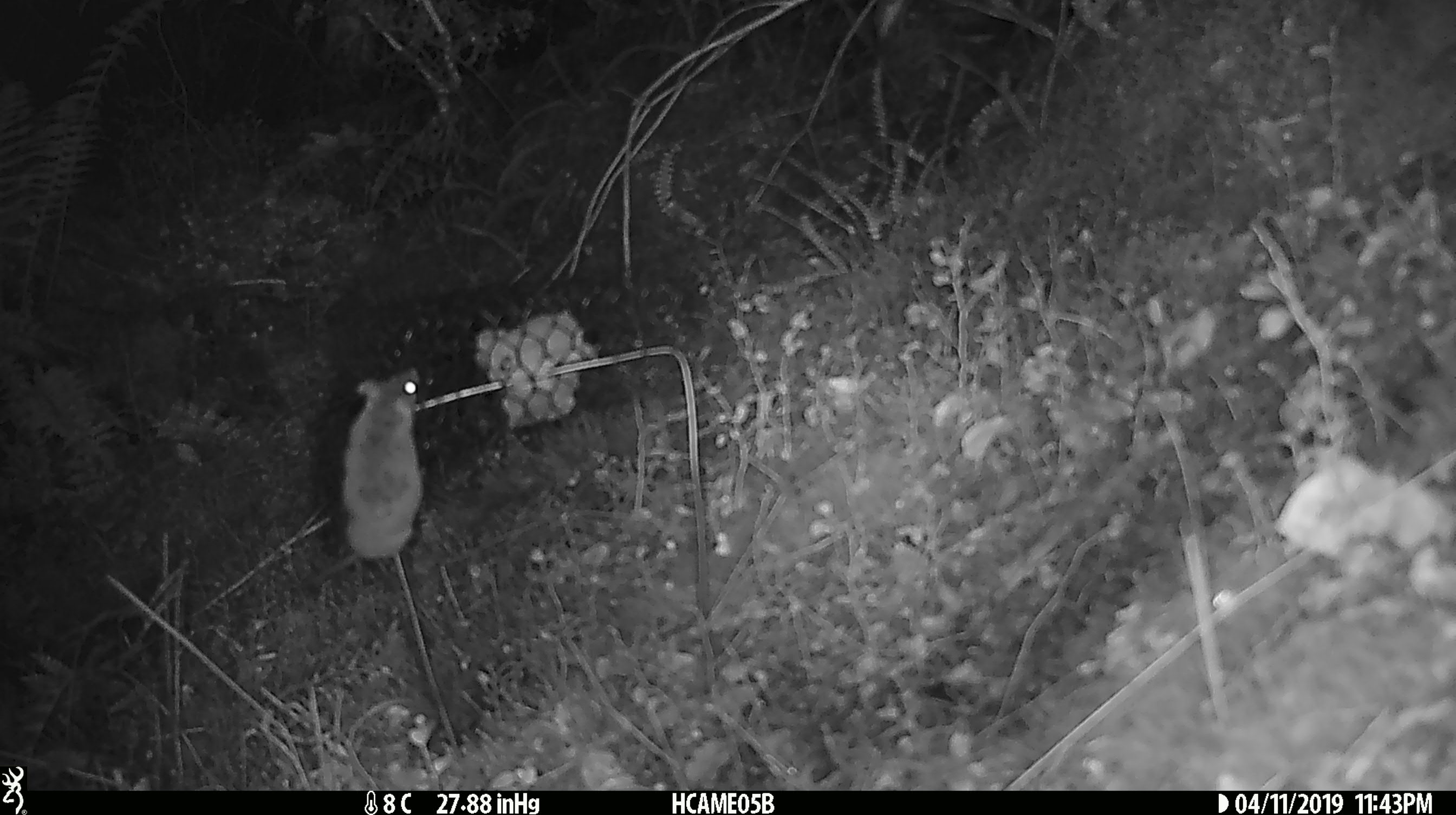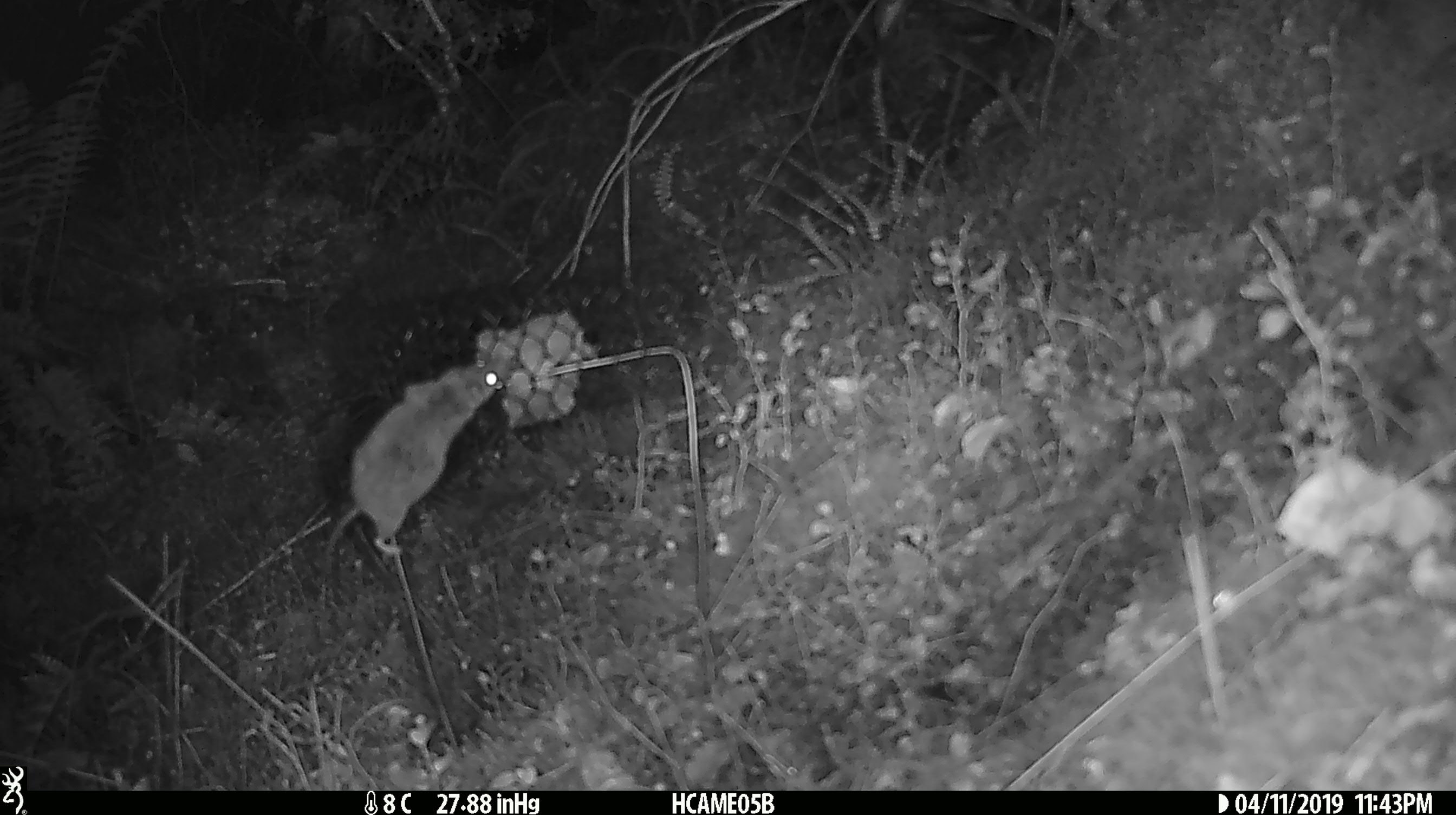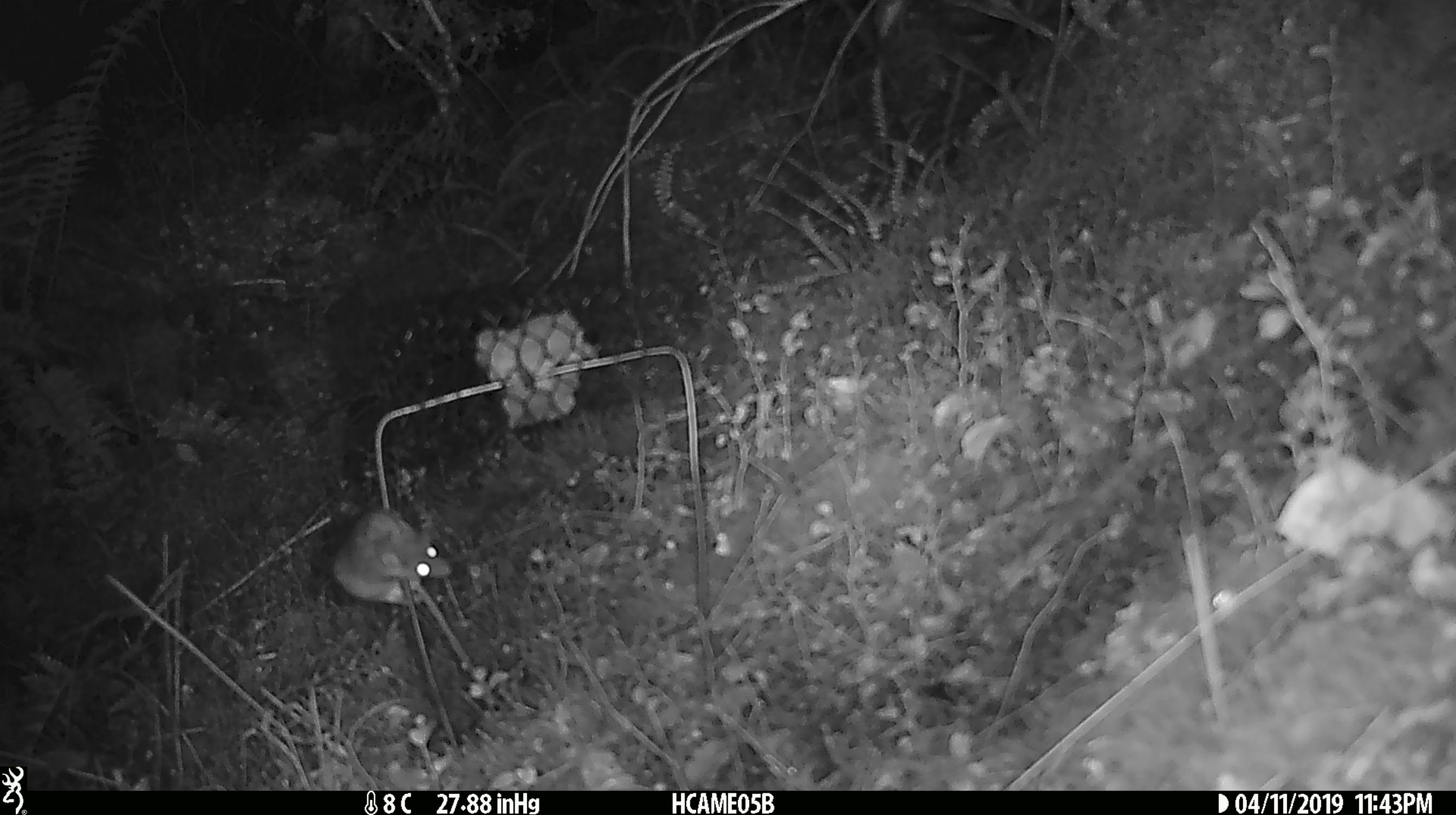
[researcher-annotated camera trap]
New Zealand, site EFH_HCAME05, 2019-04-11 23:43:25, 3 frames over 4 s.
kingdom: Animalia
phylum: Chordata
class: Mammalia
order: Rodentia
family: Muridae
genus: Mus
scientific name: Mus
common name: mouse